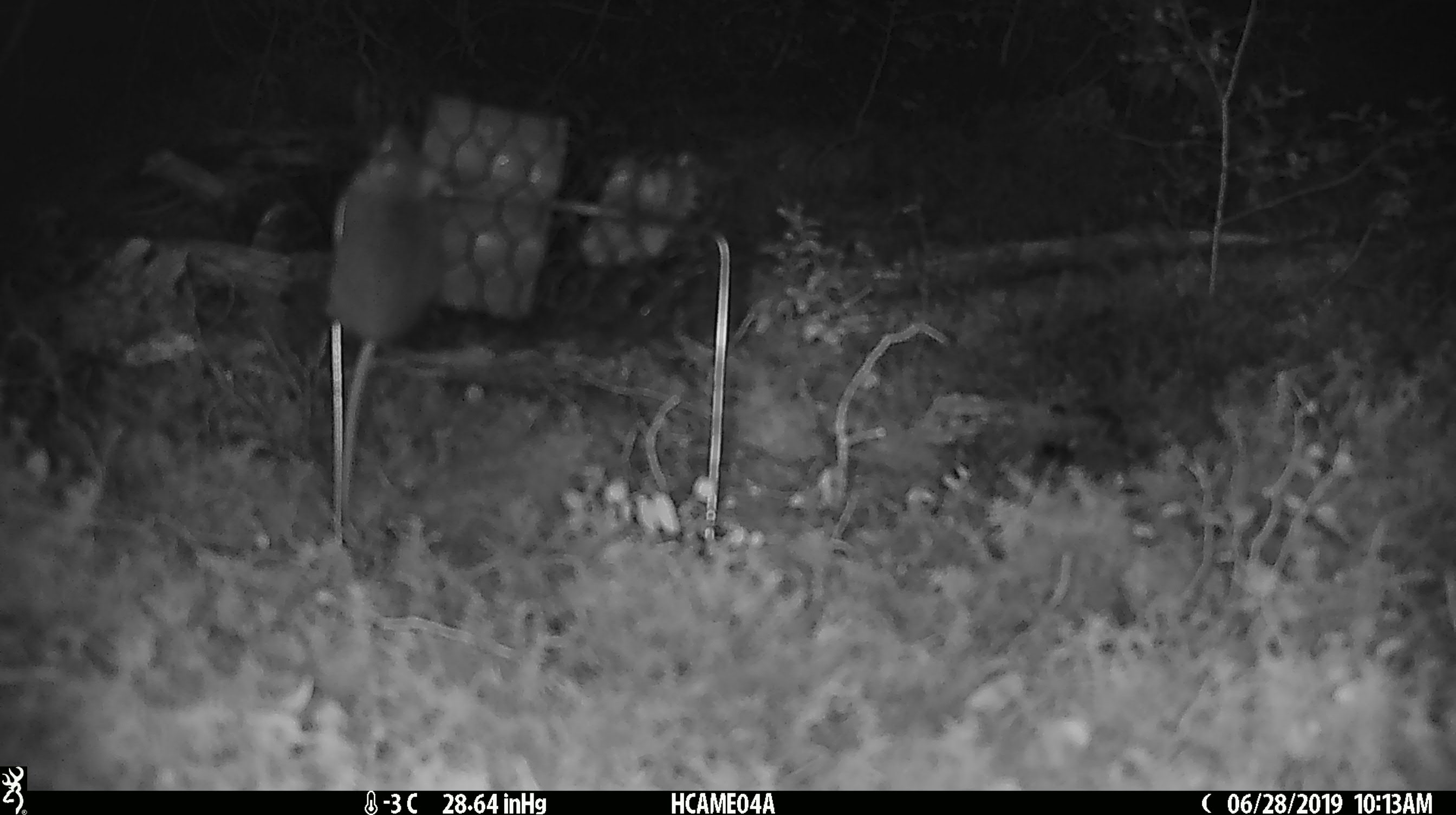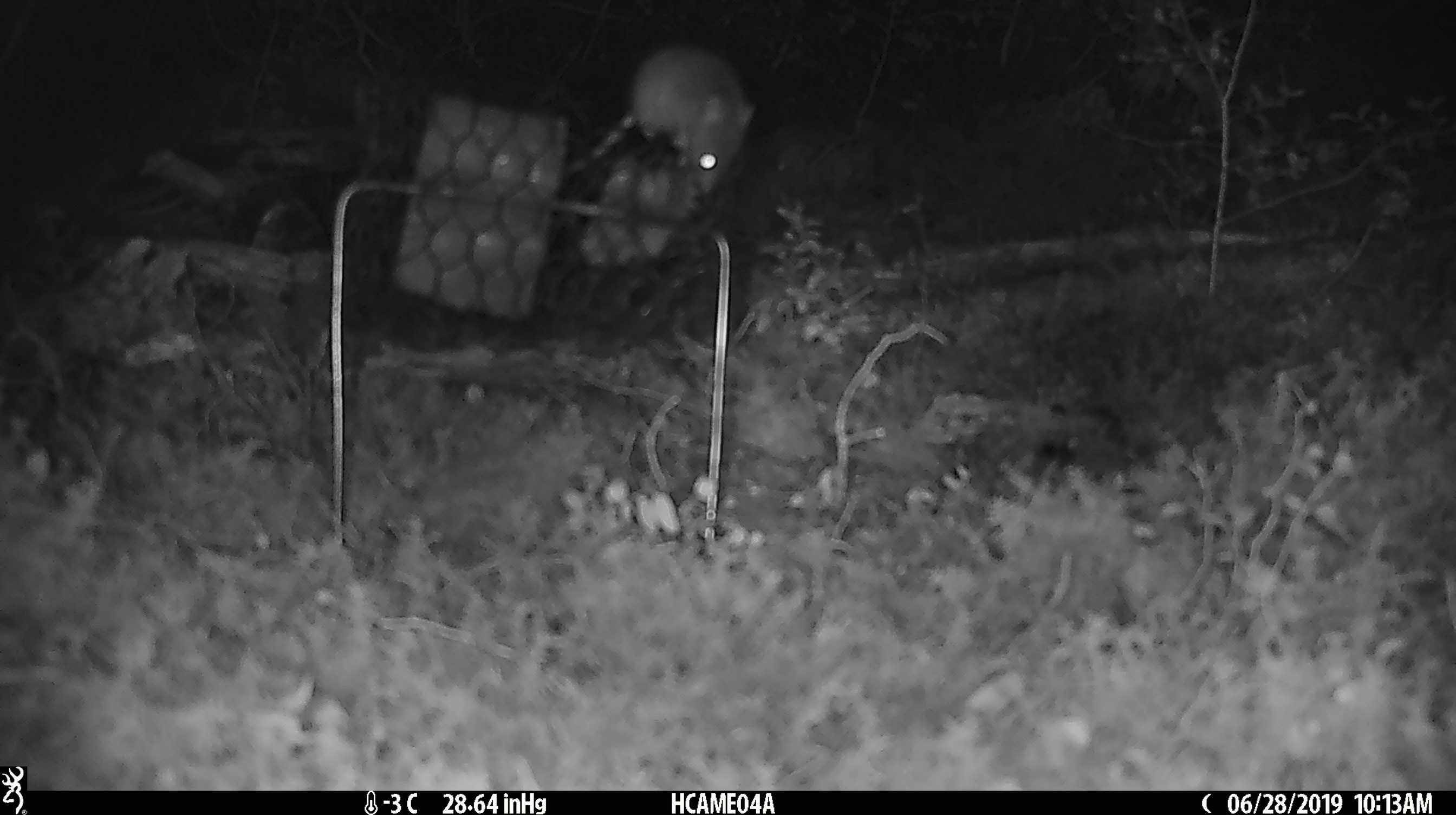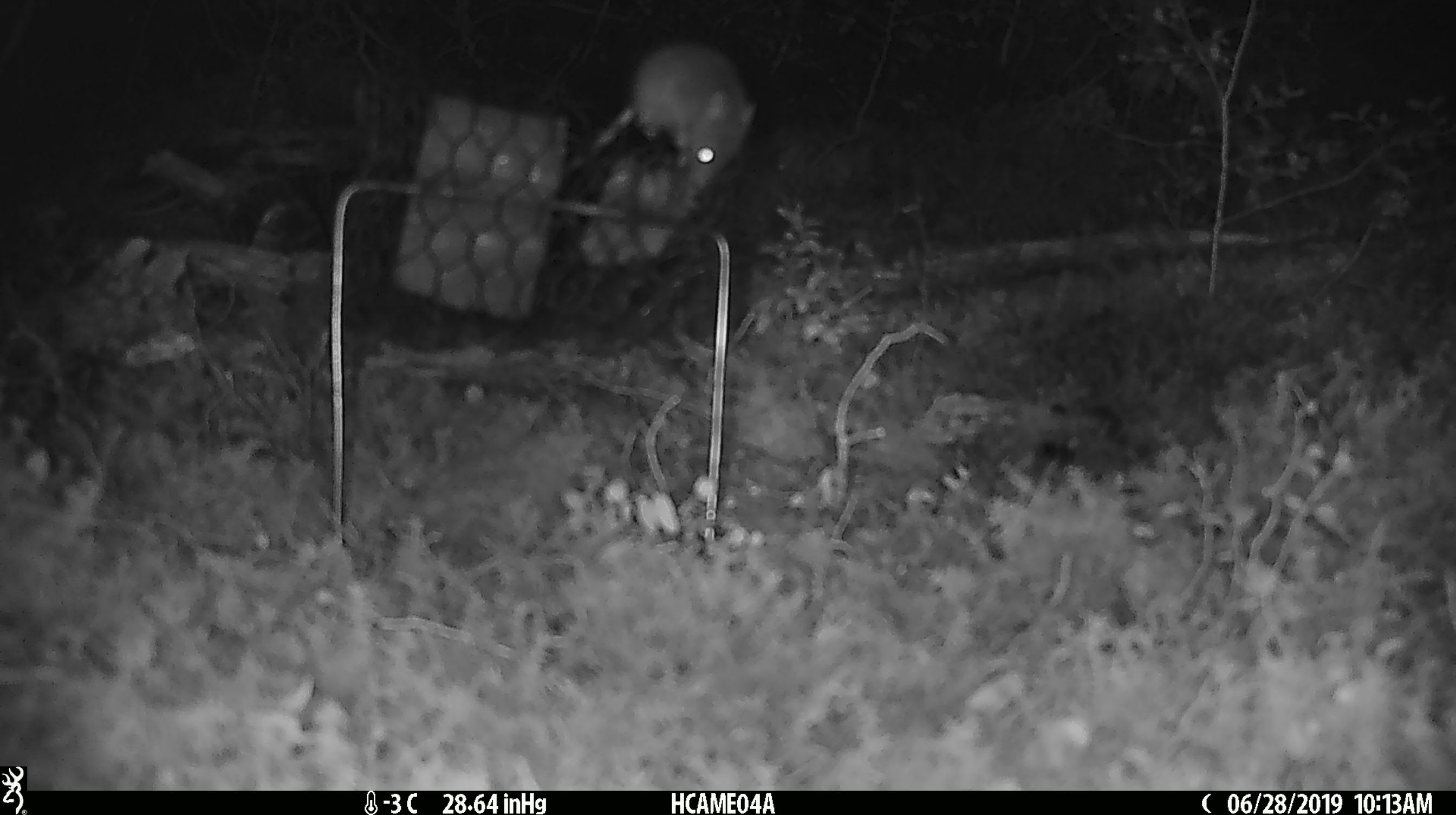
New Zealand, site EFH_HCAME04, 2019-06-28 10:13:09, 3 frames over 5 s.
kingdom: Animalia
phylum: Chordata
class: Mammalia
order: Rodentia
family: Muridae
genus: Mus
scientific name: Mus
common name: mouse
Mouse (Mus).